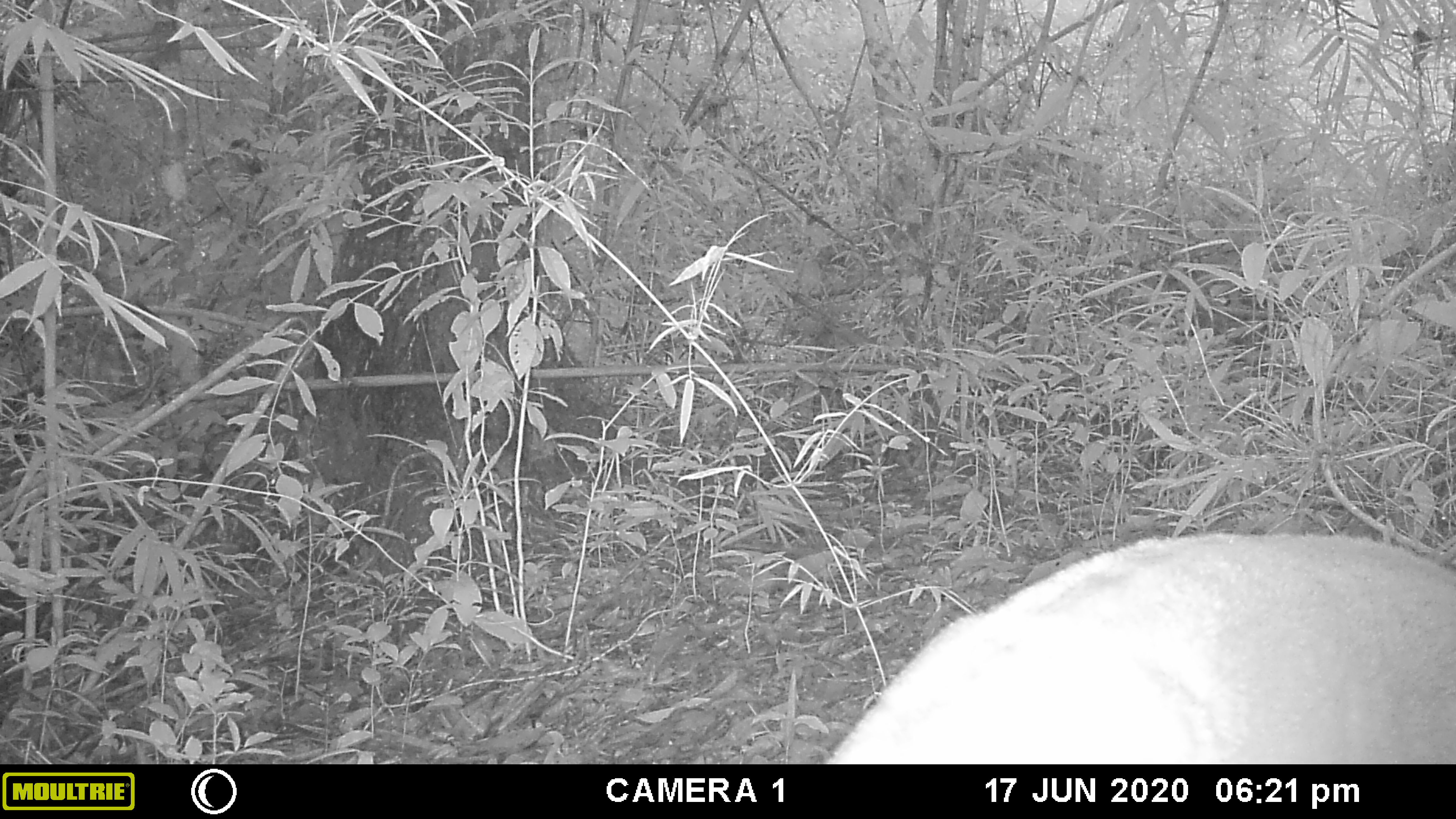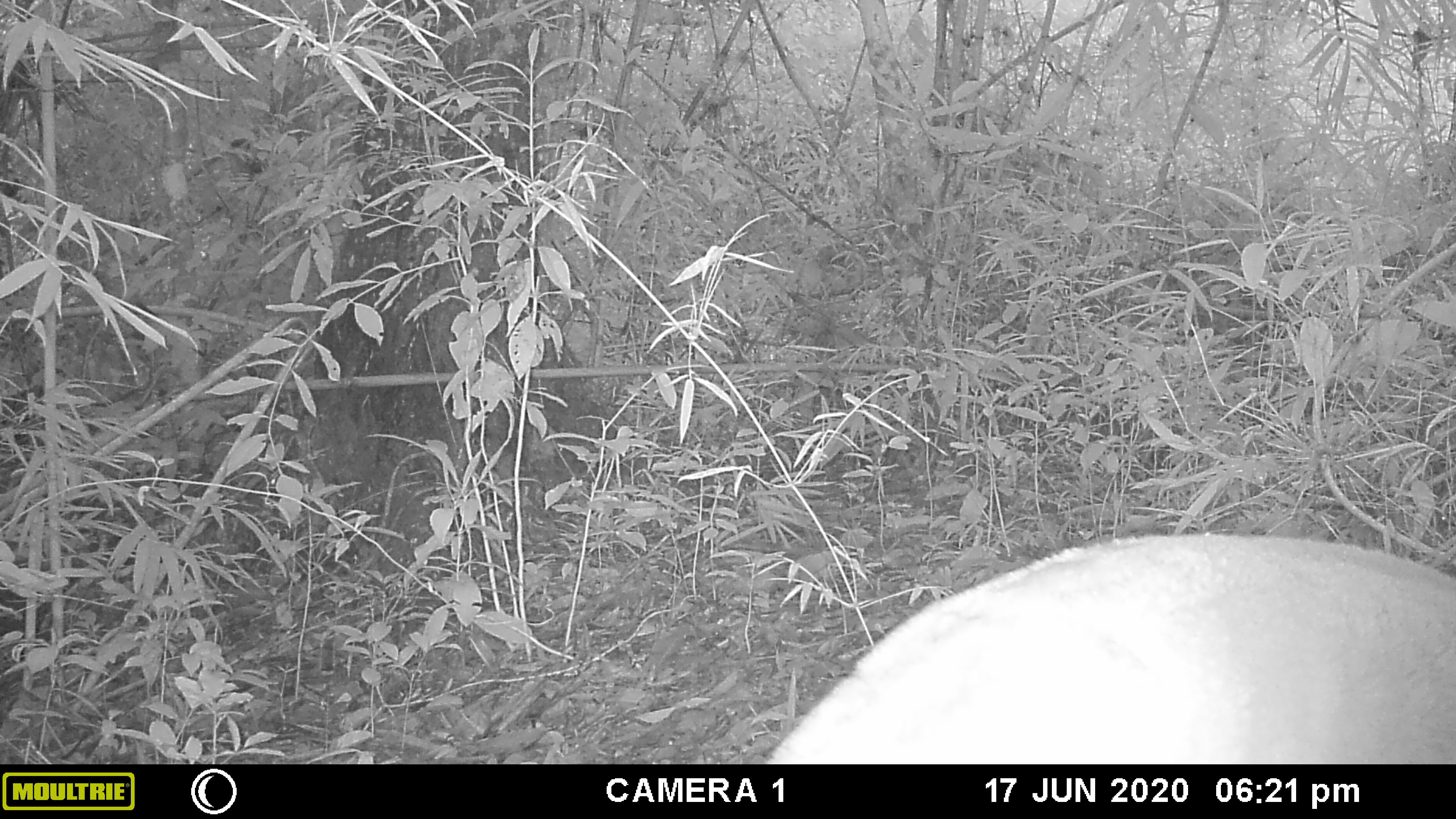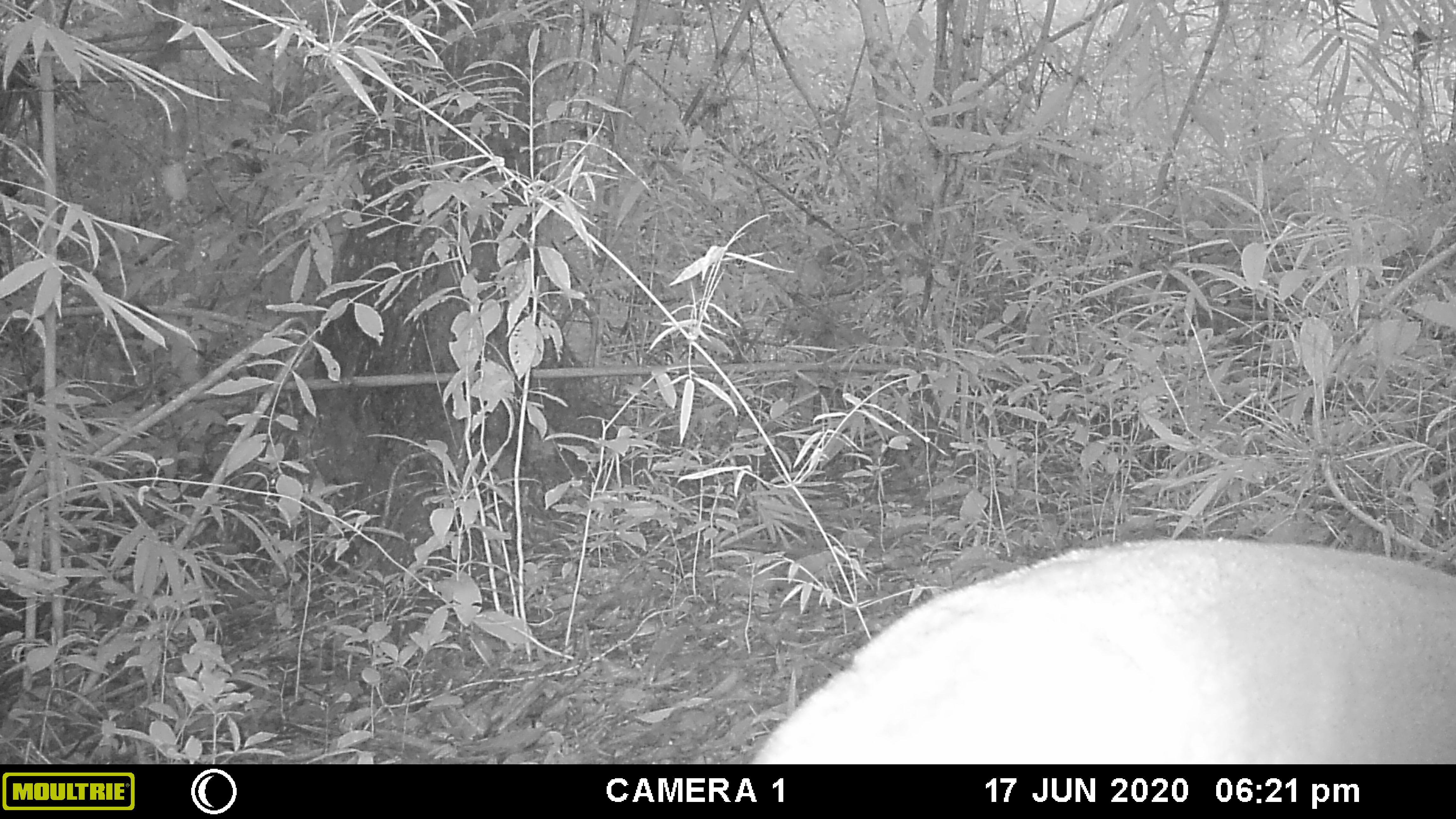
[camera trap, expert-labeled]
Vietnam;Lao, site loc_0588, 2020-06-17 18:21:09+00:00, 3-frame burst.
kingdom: Animalia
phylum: Chordata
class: Mammalia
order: Artiodactyla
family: Cervidae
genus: Muntiacus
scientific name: Muntiacus muntjak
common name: red muntjac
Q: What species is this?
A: Red muntjac (Muntiacus muntjak).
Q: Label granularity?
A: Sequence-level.